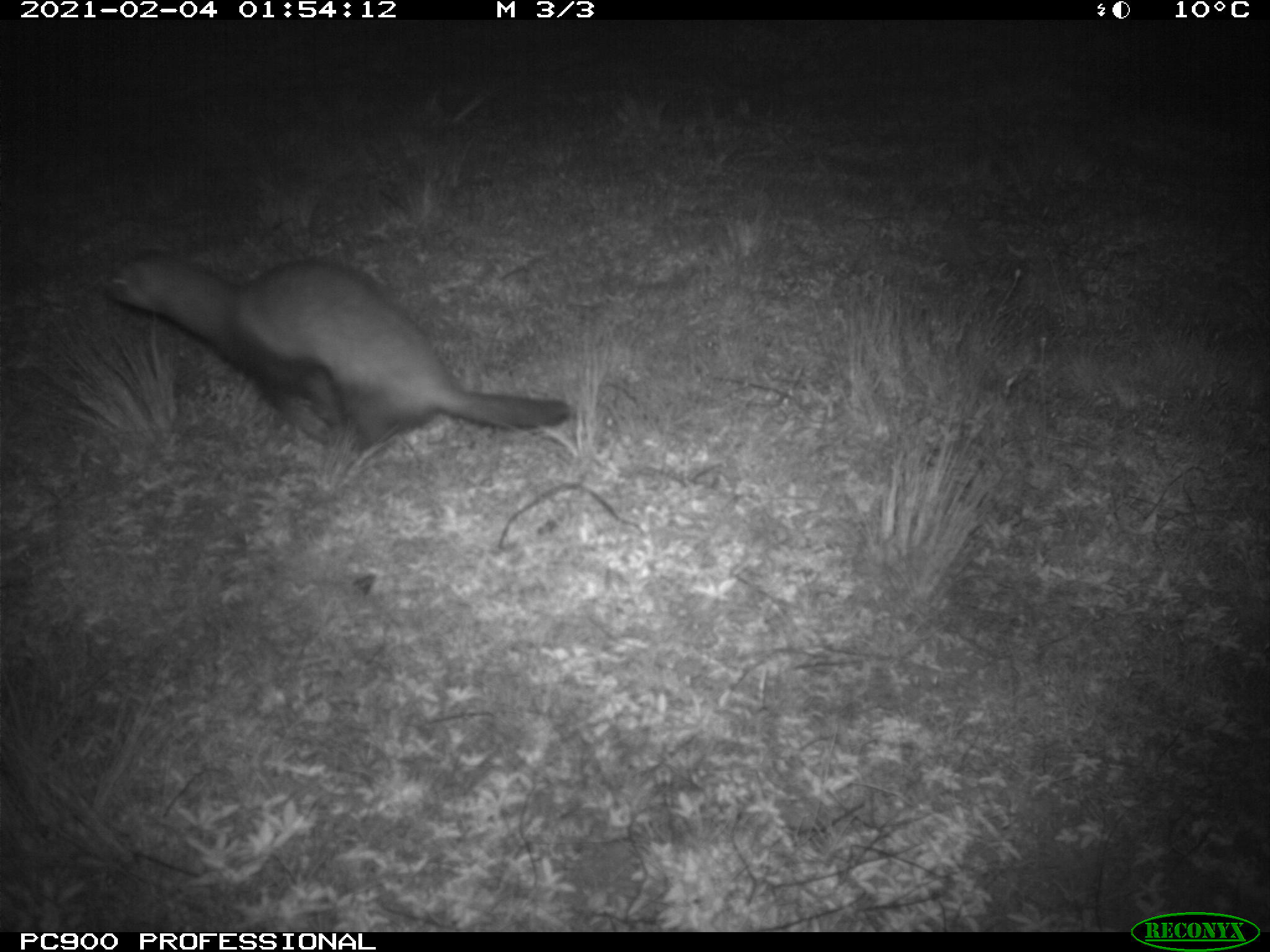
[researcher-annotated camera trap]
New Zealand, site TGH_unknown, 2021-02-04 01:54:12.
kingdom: Animalia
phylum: Chordata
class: Mammalia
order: Carnivora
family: Mustelidae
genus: Mustela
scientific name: Mustela furo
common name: ferret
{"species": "ferret (Mustela furo)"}